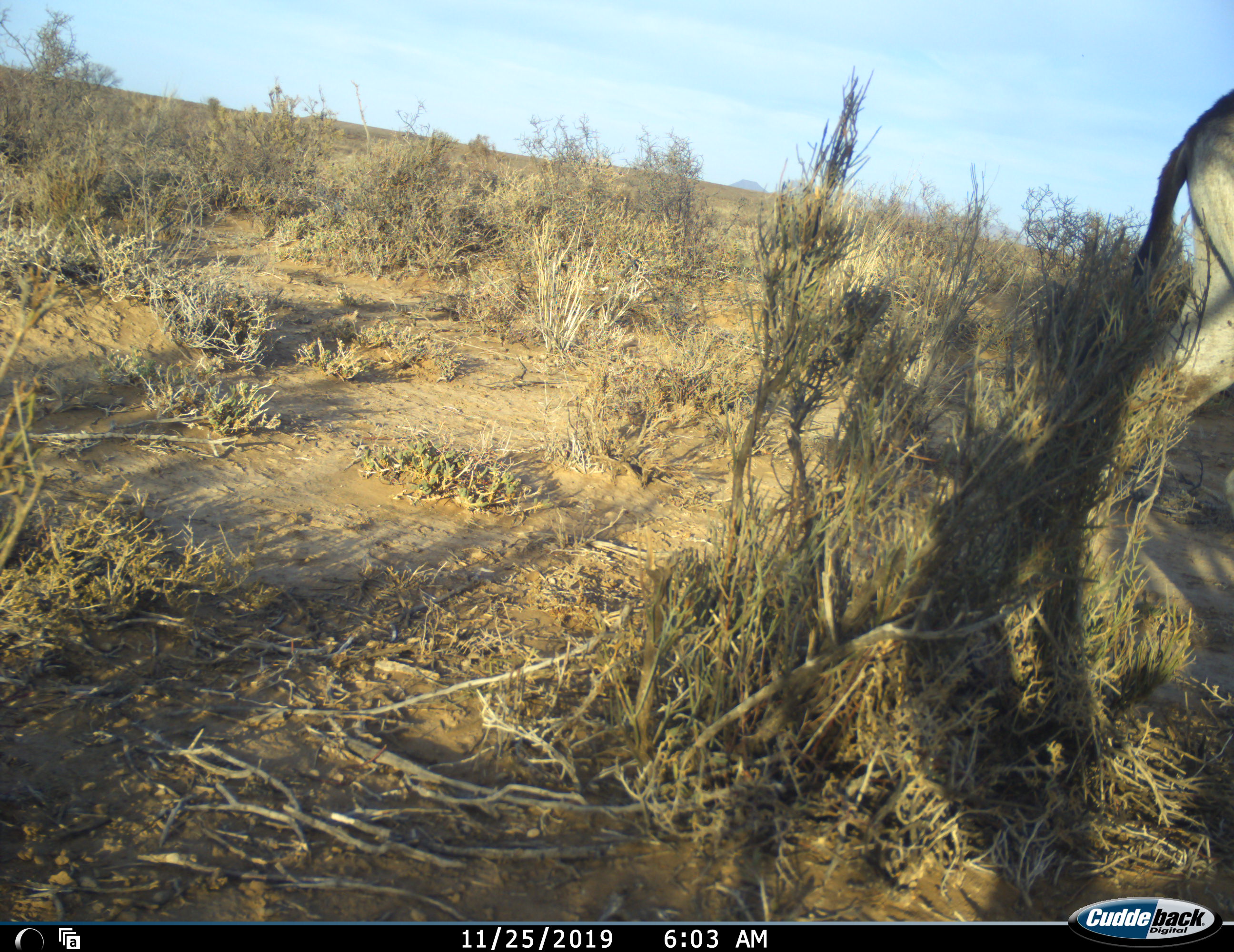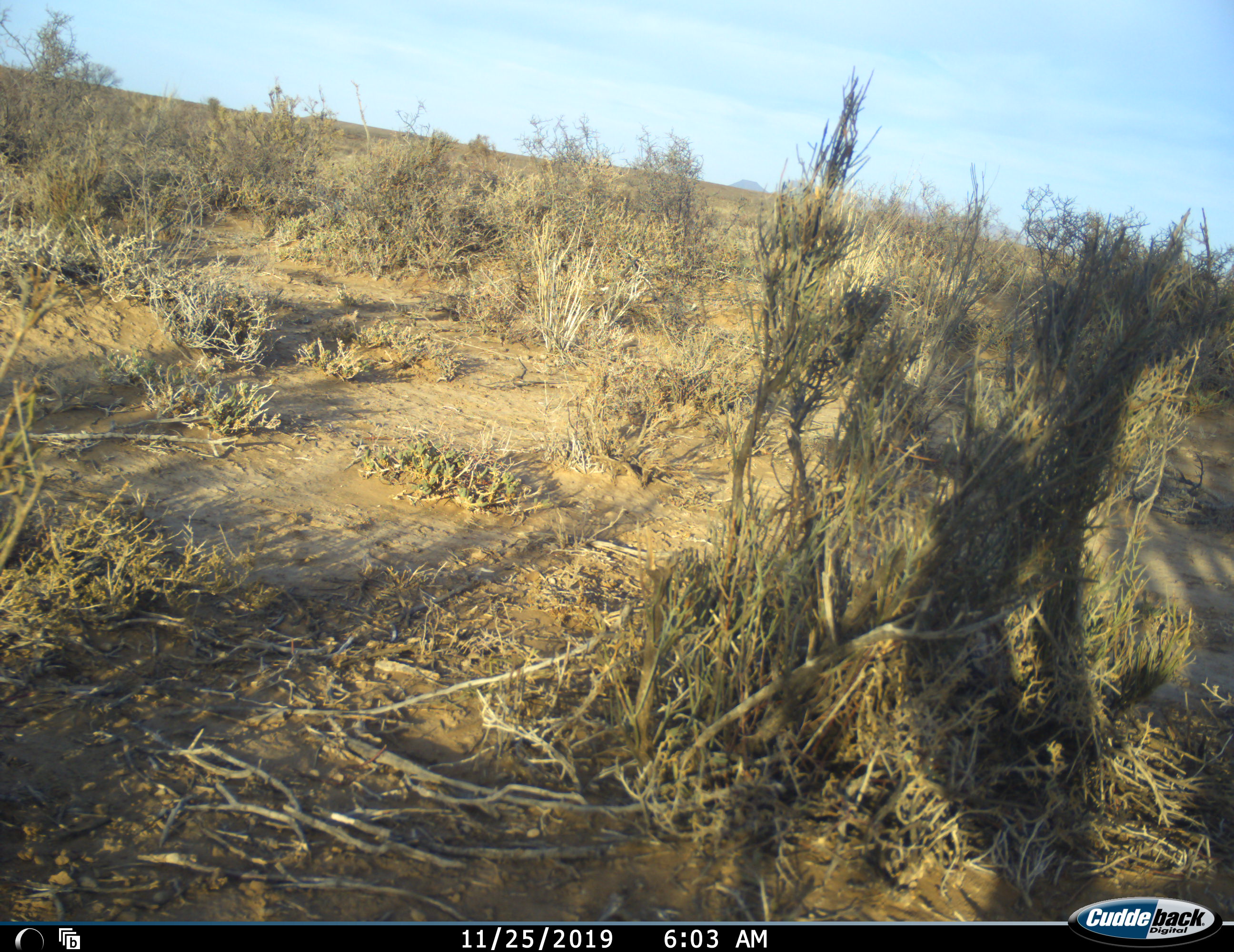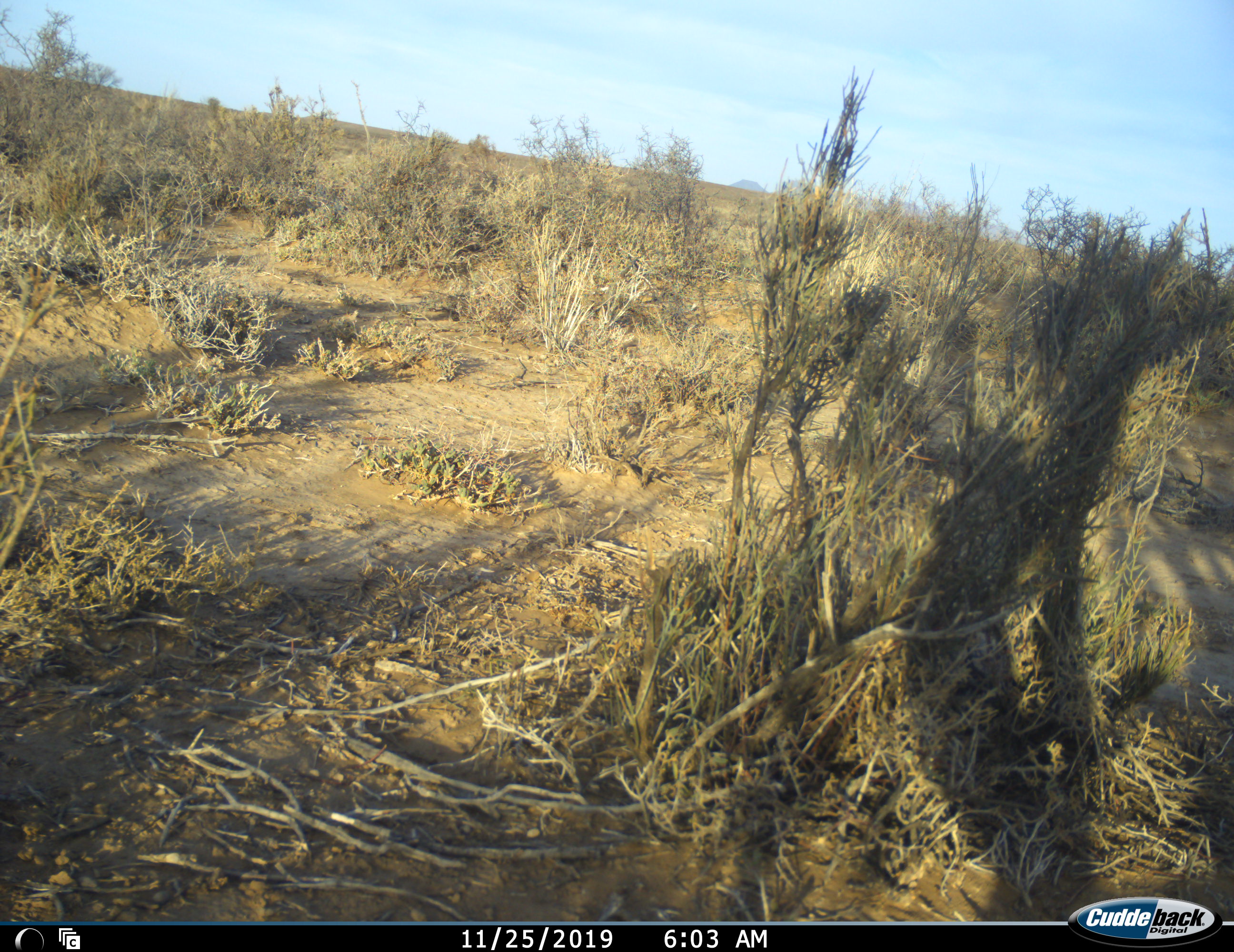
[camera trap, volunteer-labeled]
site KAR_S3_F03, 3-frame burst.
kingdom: Animalia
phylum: Chordata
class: Mammalia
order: Artiodactyla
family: Bovidae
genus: Oryx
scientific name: Oryx gazella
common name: gemsbok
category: oryx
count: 1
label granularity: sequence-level